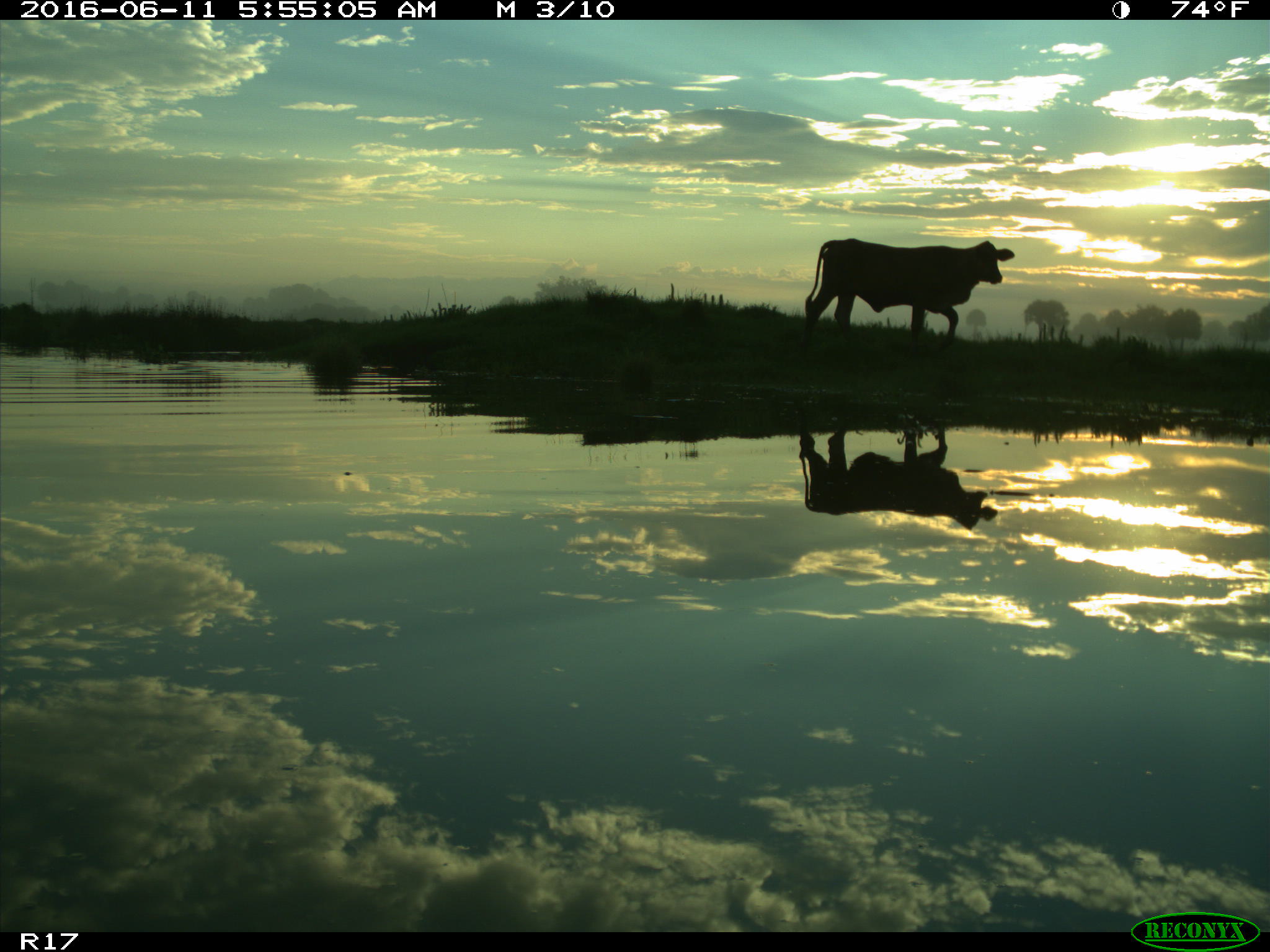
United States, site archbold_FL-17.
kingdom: Animalia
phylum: Chordata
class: Mammalia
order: Artiodactyla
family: Bovidae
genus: Bos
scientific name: Bos taurus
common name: domestic cow